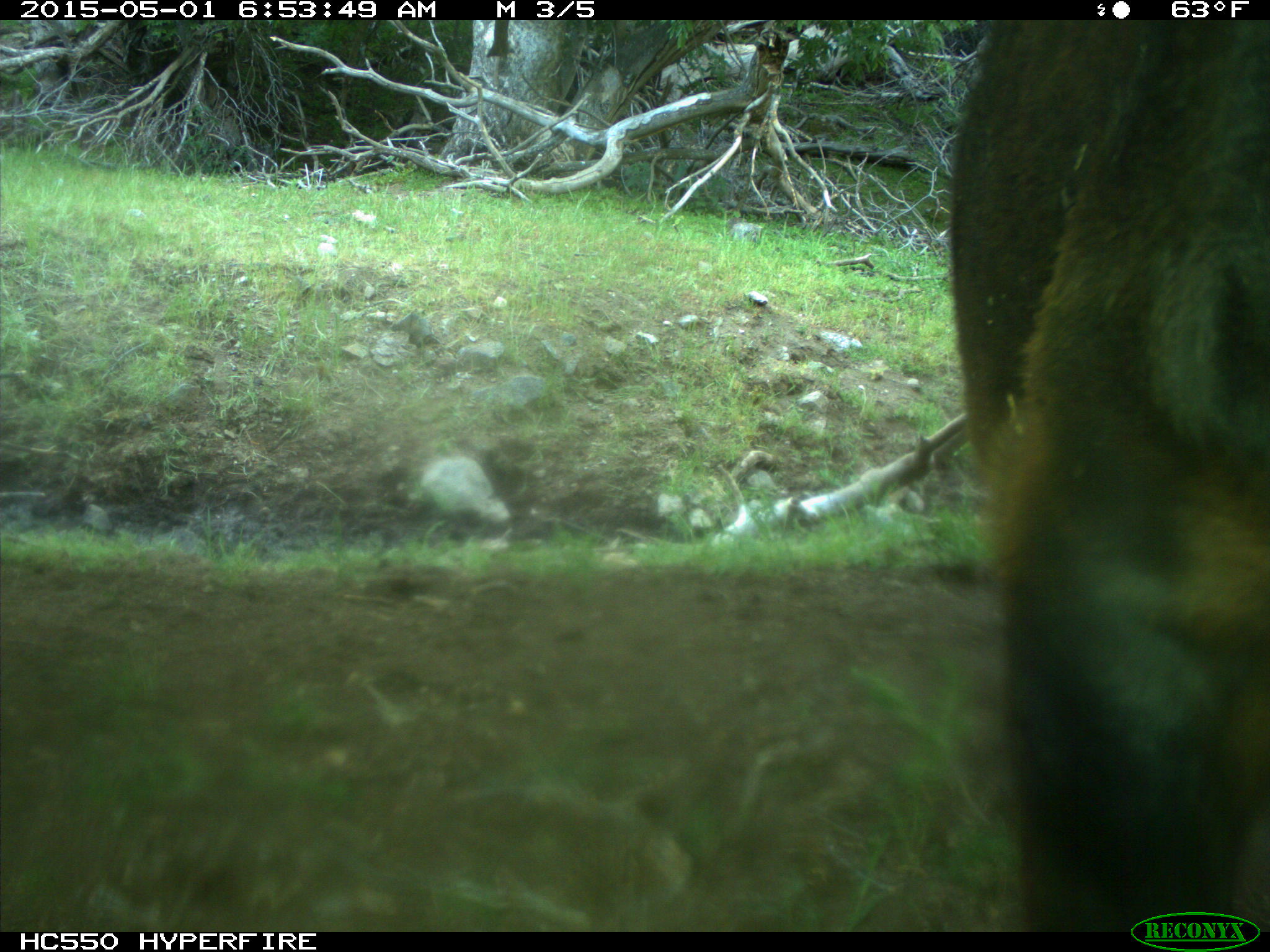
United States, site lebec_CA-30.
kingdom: Animalia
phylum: Chordata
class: Mammalia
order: Artiodactyla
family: Bovidae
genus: Bos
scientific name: Bos taurus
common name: domestic cow